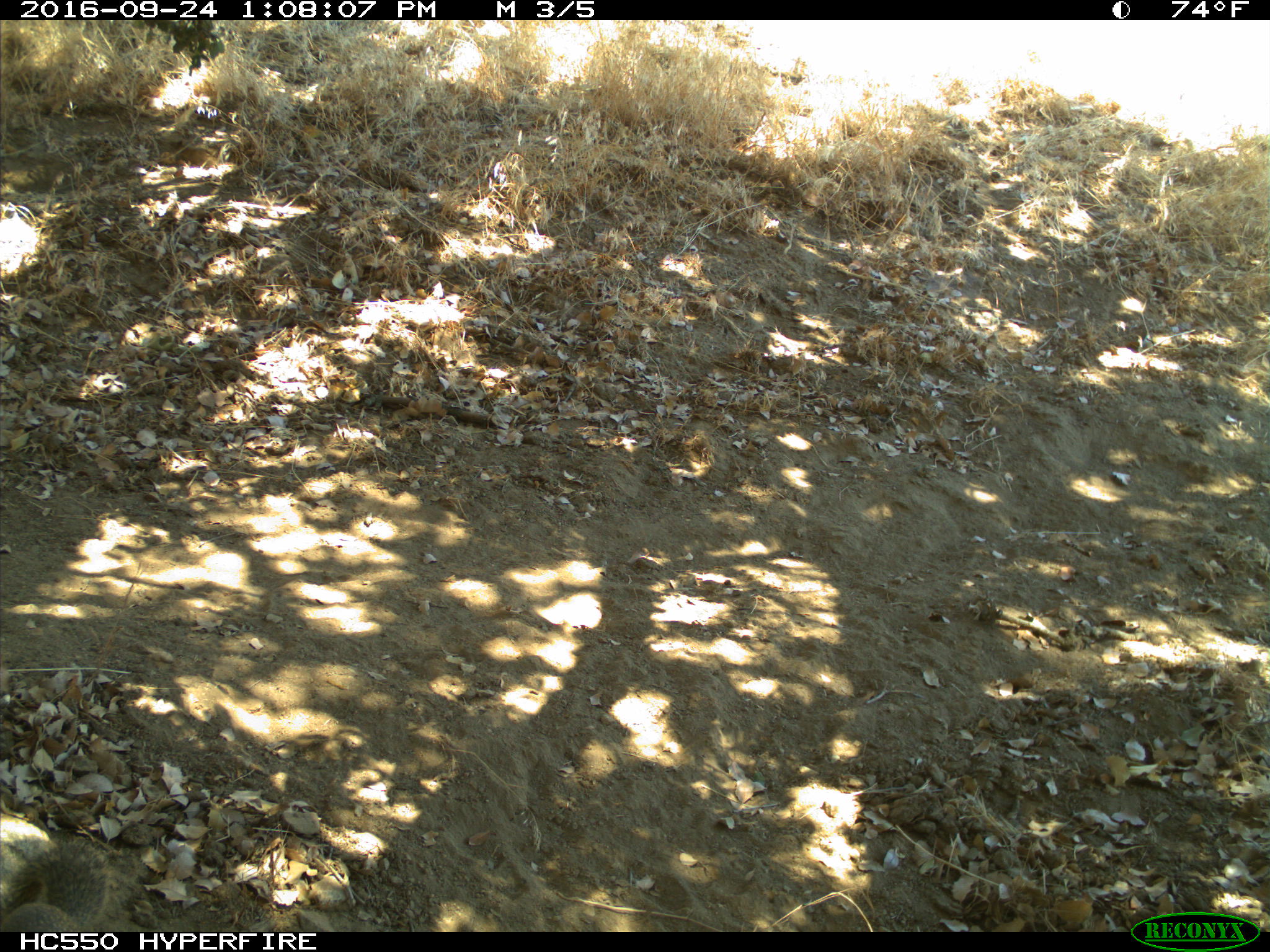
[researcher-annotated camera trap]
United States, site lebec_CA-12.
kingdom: Animalia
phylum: Chordata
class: Mammalia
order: Rodentia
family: Sciuridae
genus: Otospermophilus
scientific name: Otospermophilus beecheyi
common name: california ground squirrel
Otospermophilus beecheyi (california ground squirrel).